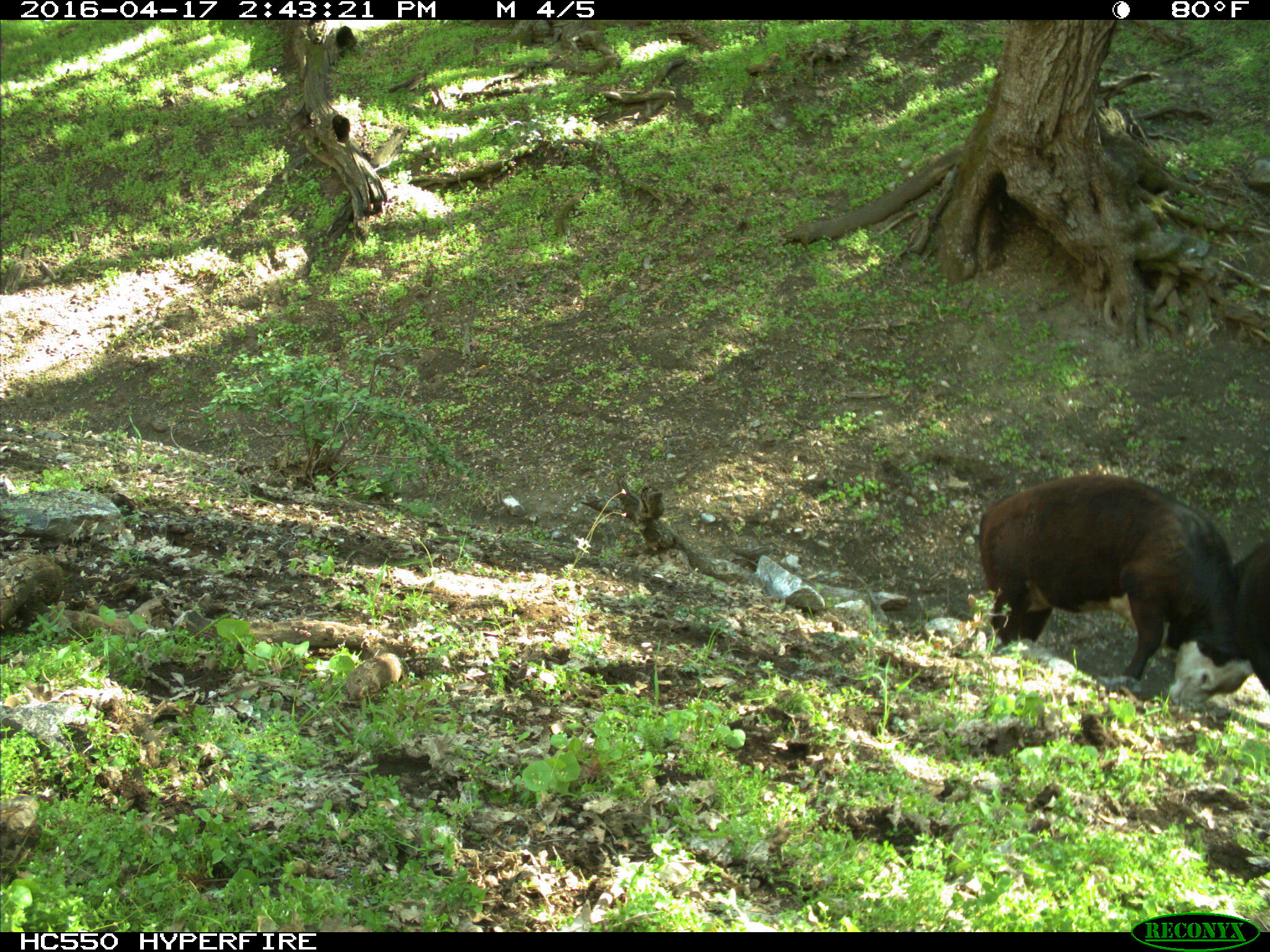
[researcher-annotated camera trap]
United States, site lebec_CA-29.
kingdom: Animalia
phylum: Chordata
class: Mammalia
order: Artiodactyla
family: Bovidae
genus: Bos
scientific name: Bos taurus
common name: domestic cow